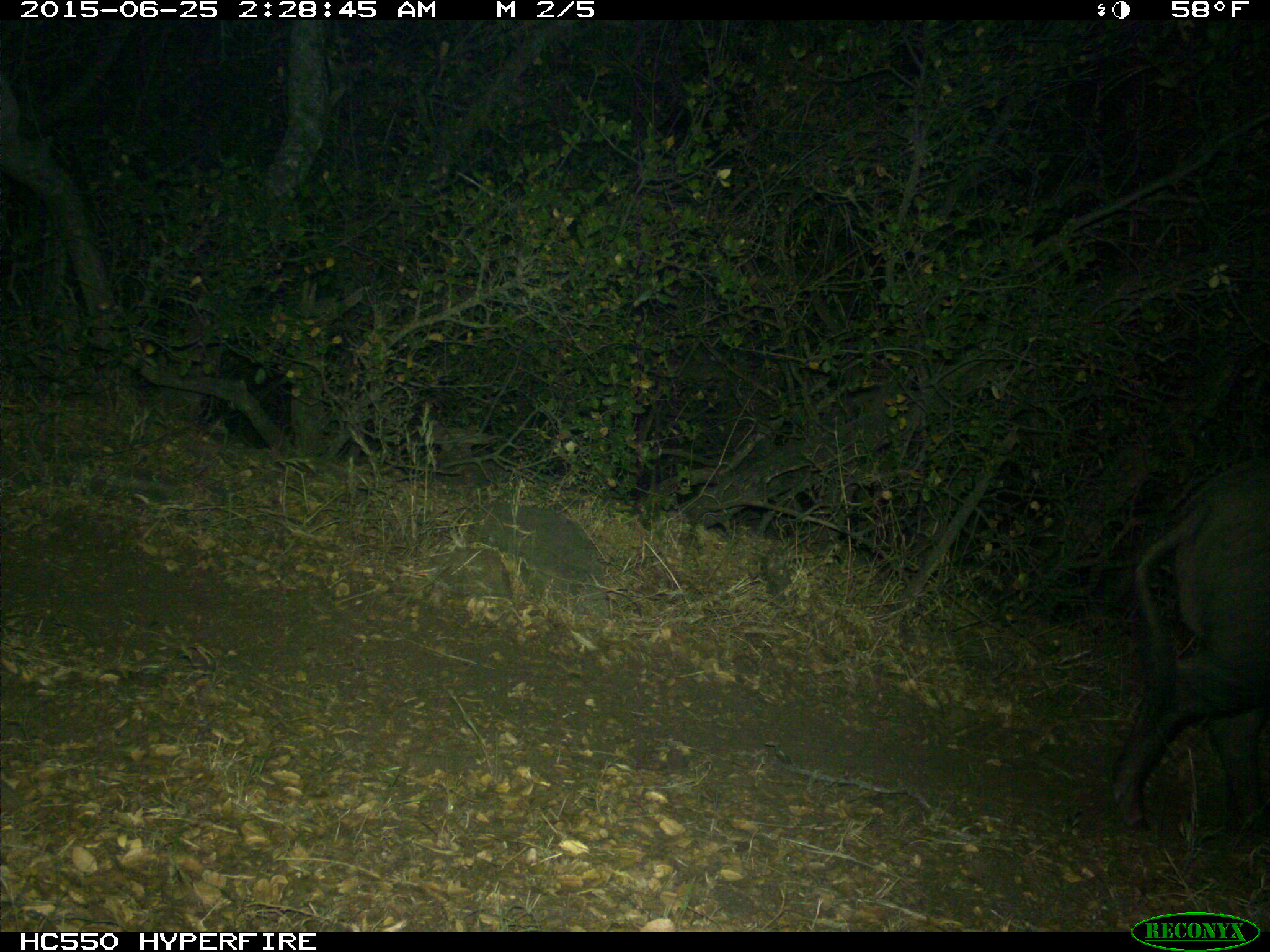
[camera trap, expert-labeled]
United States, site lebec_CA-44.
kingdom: Animalia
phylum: Chordata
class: Mammalia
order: Artiodactyla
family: Suidae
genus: Sus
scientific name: Sus scrofa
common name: wild boar